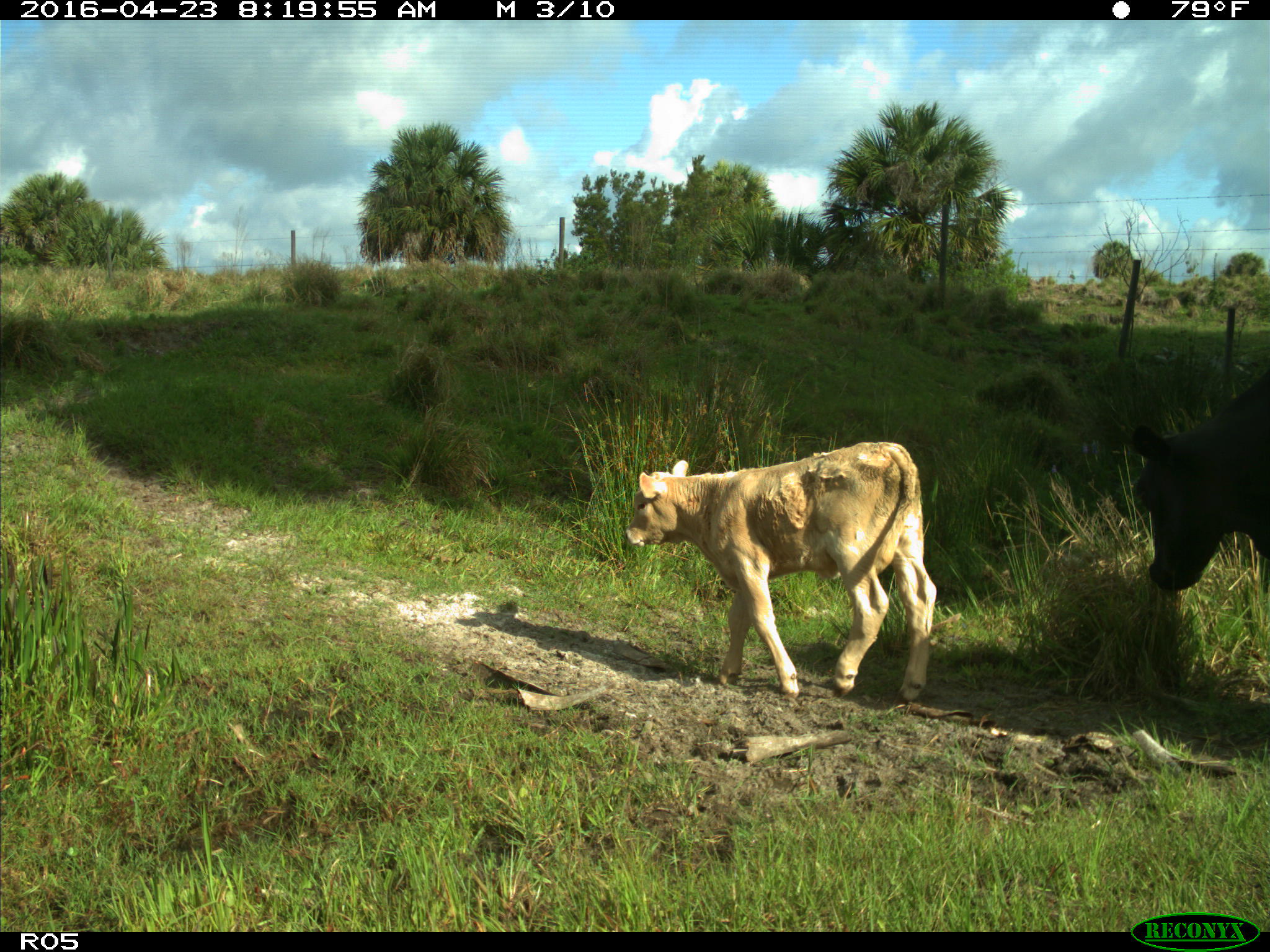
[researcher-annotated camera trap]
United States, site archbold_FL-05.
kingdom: Animalia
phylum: Chordata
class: Mammalia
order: Artiodactyla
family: Bovidae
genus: Bos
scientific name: Bos taurus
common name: domestic cow